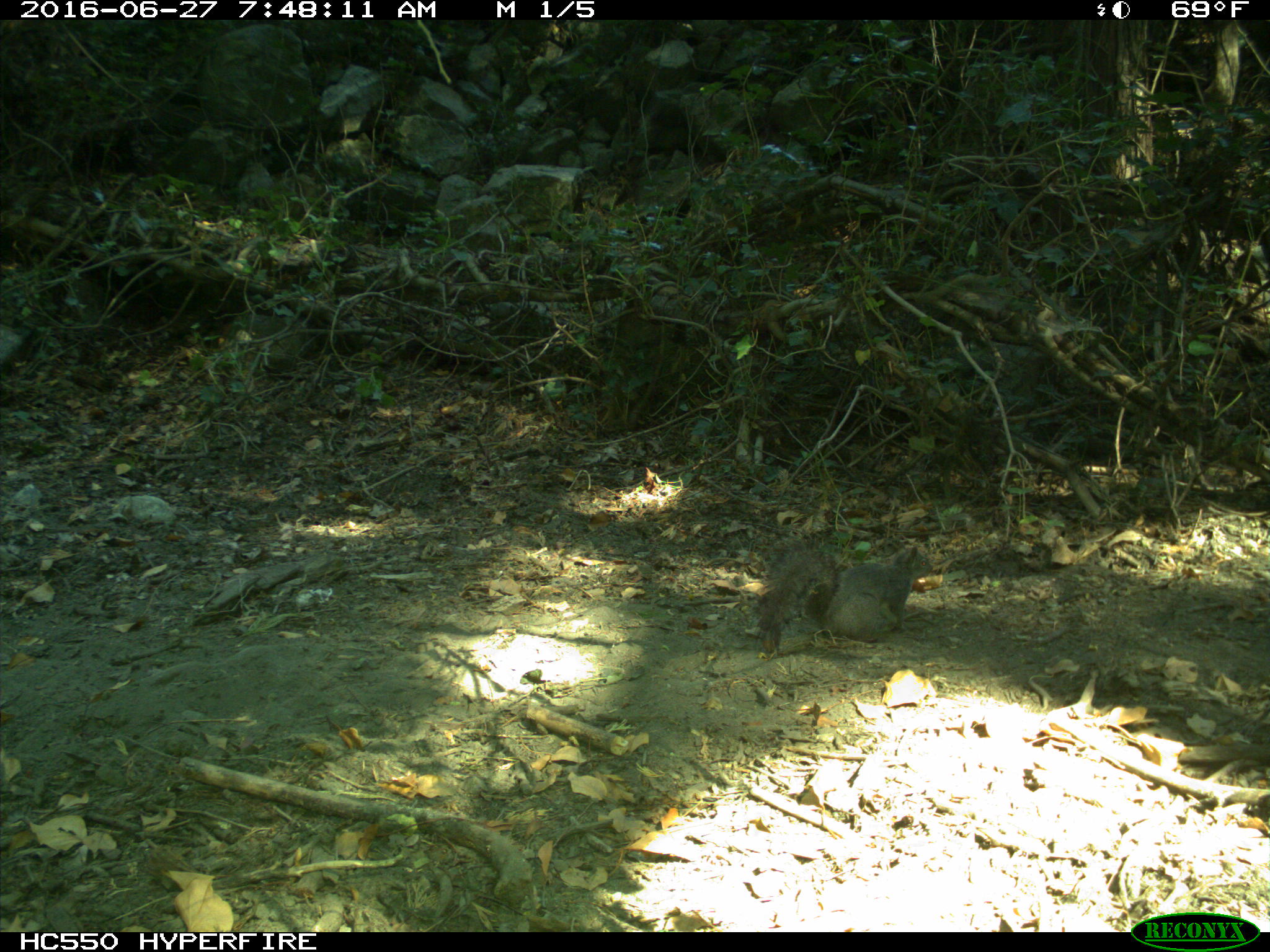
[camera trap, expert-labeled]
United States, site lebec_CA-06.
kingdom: Animalia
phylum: Chordata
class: Mammalia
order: Rodentia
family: Sciuridae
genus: Sciurus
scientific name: Sciurus carolinensis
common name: eastern gray squirrel